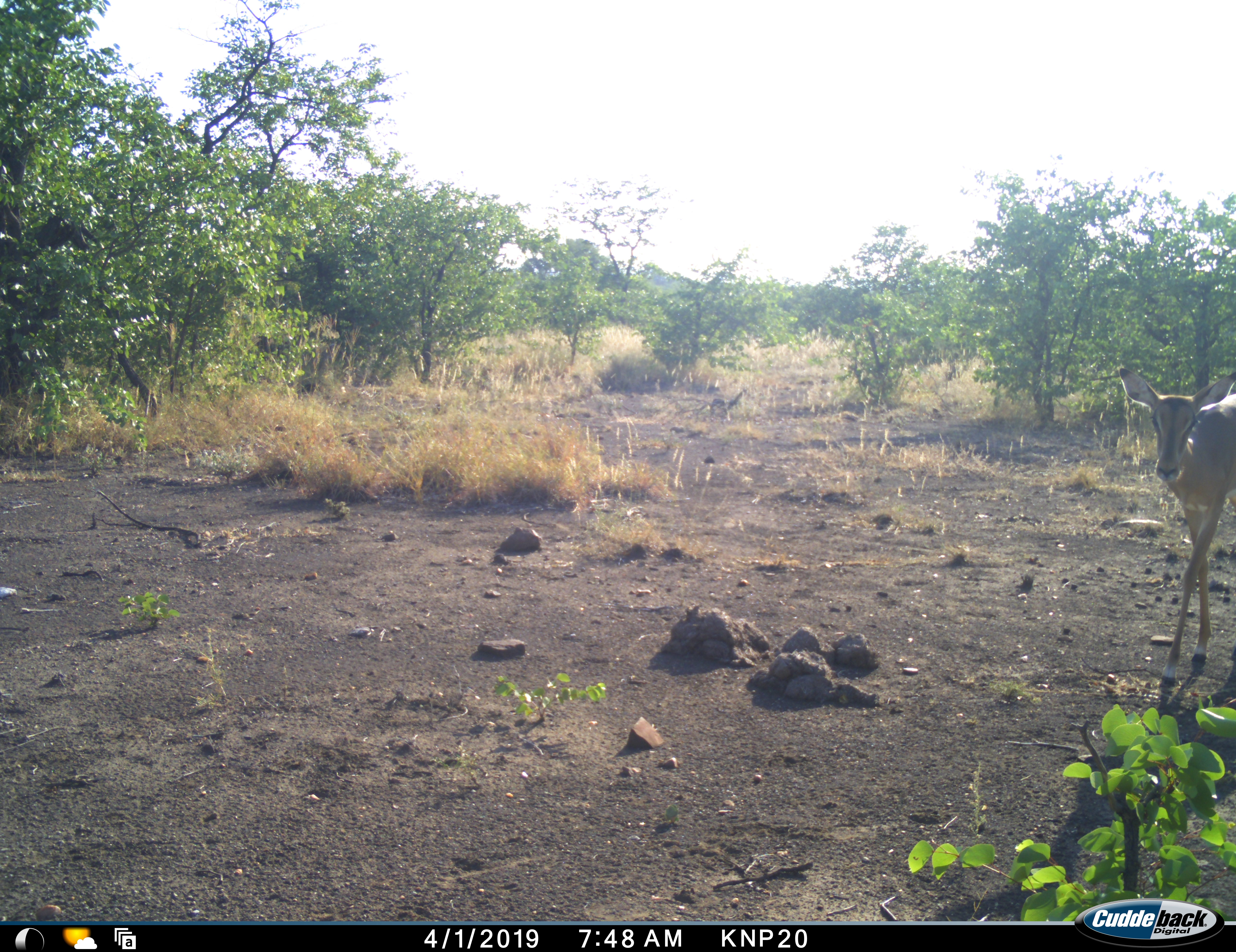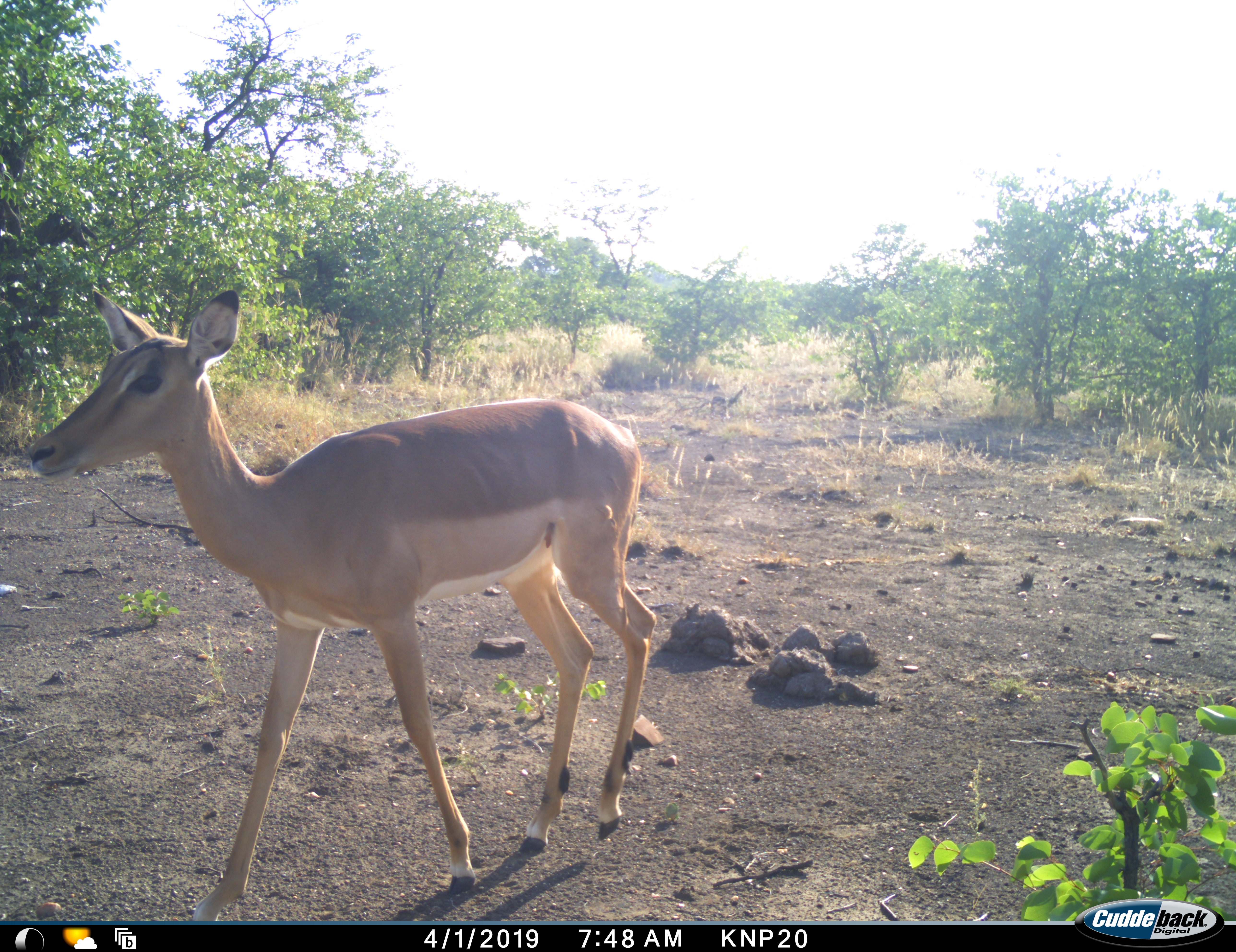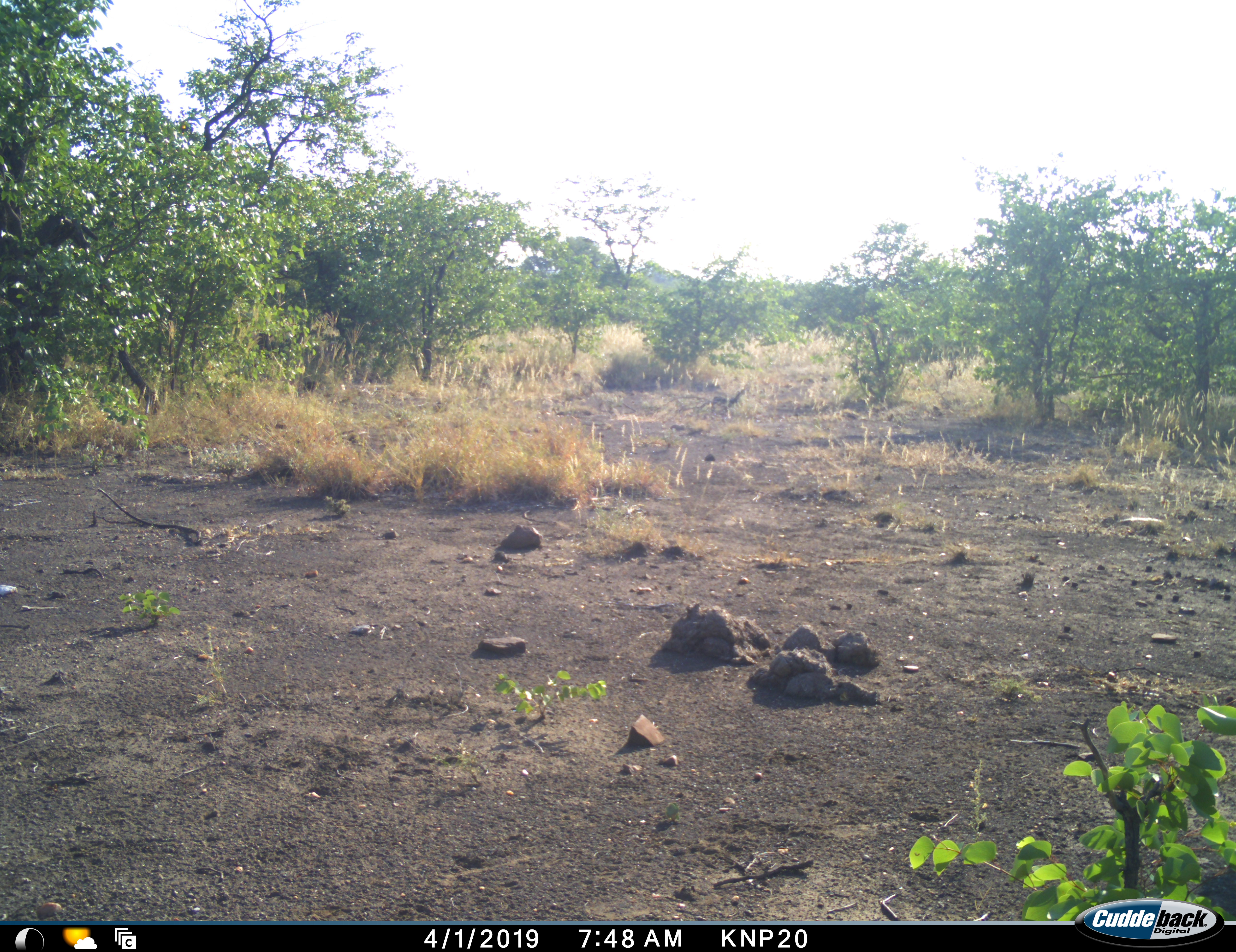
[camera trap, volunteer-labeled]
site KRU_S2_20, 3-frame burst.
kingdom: Animalia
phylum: Chordata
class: Mammalia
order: Artiodactyla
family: Bovidae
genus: Aepyceros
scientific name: Aepyceros melampus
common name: impala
Impala (Aepyceros melampus), count 1. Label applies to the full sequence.